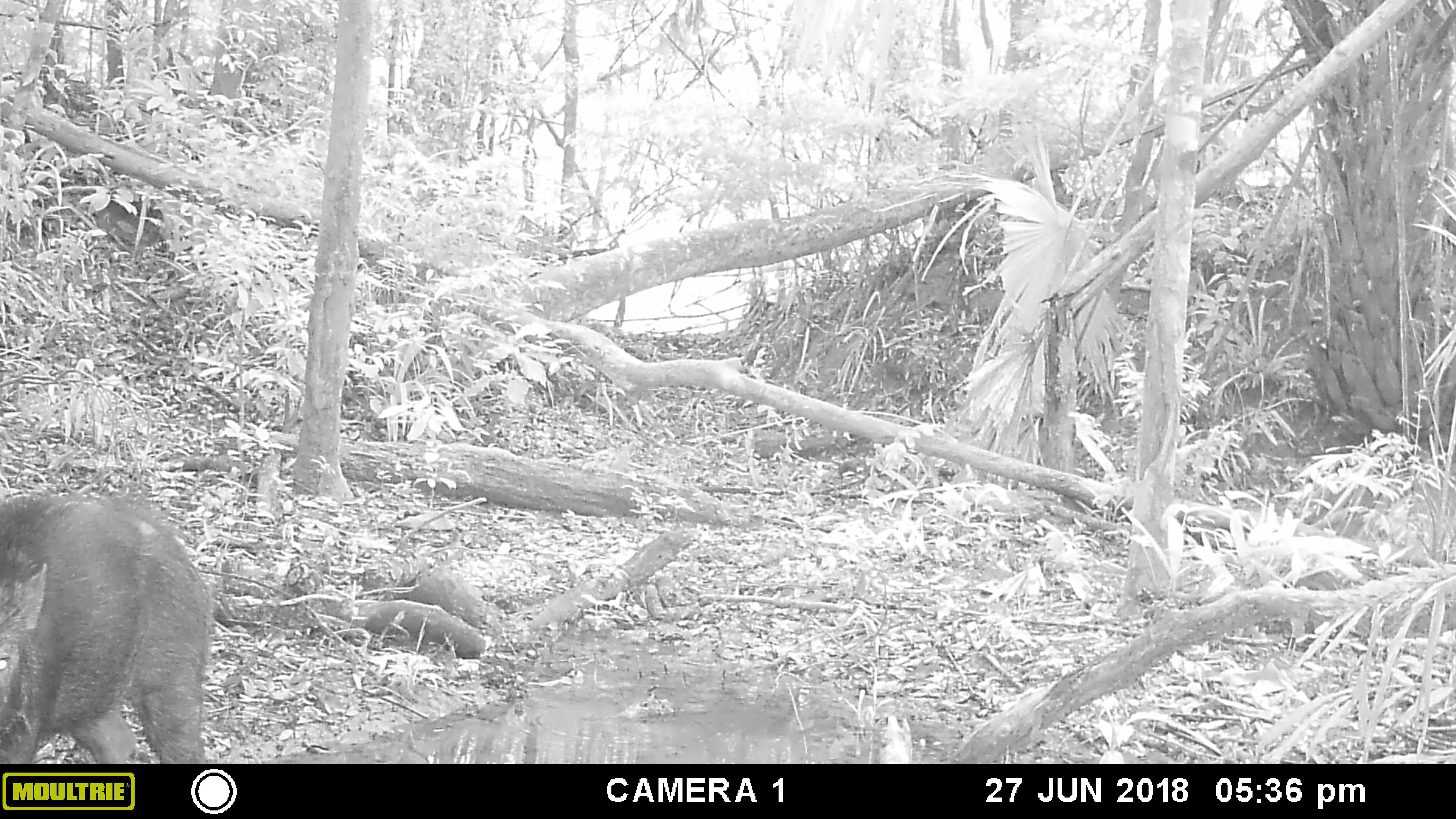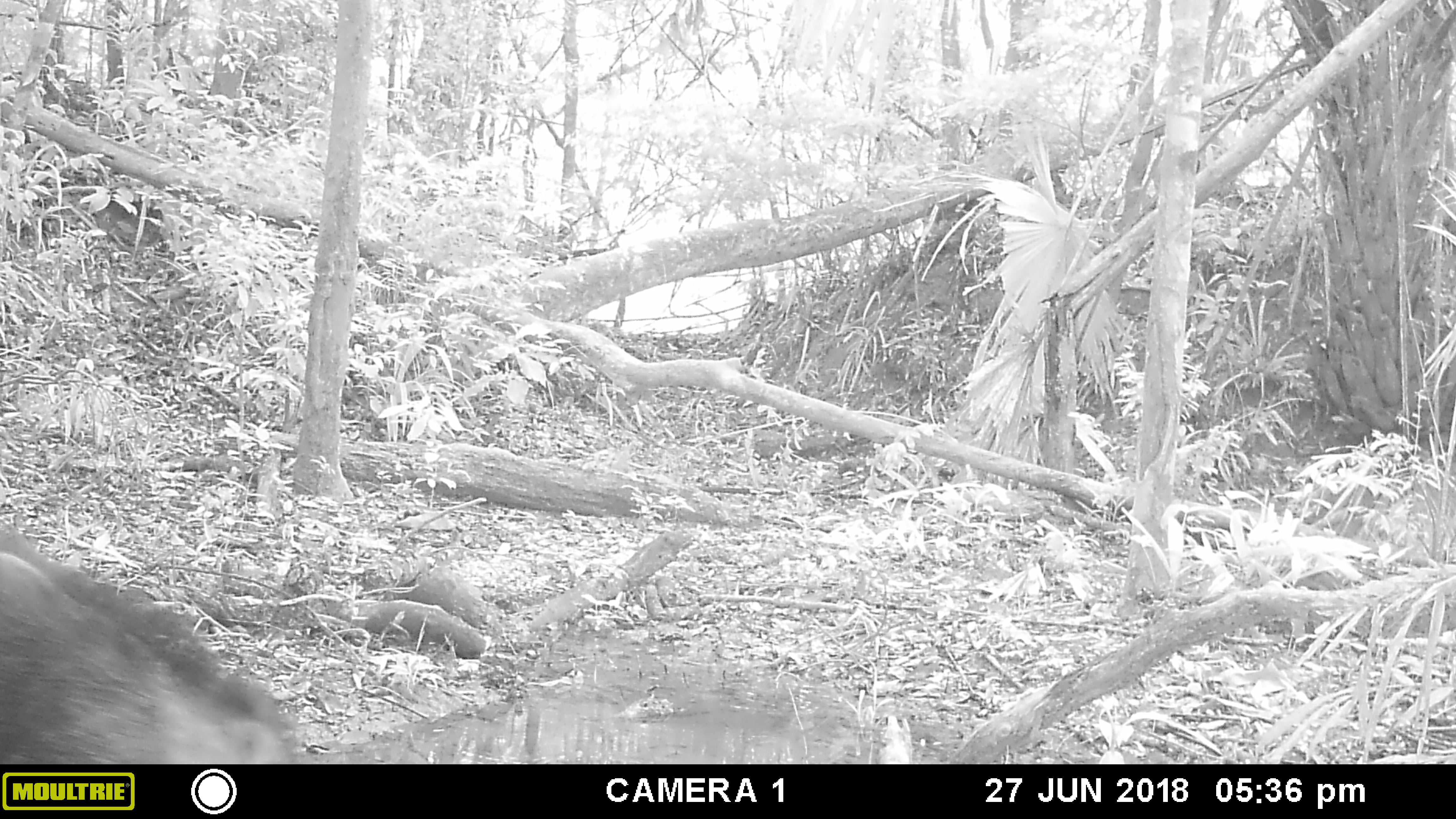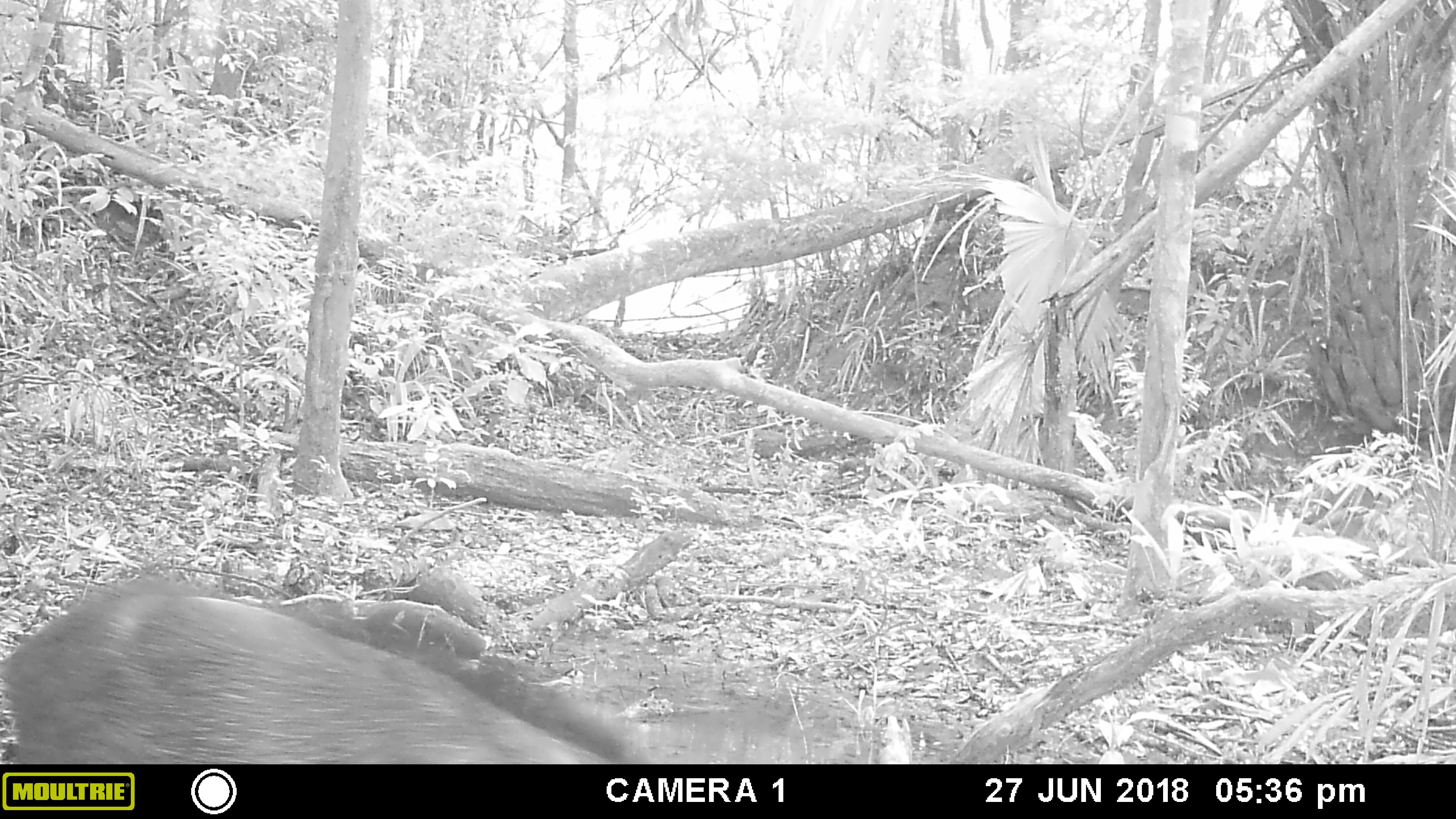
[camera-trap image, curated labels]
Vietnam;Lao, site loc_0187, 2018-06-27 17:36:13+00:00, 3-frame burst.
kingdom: Animalia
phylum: Chordata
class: Mammalia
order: Artiodactyla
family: Suidae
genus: Sus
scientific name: Sus scrofa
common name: eurasian wild pig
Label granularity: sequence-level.